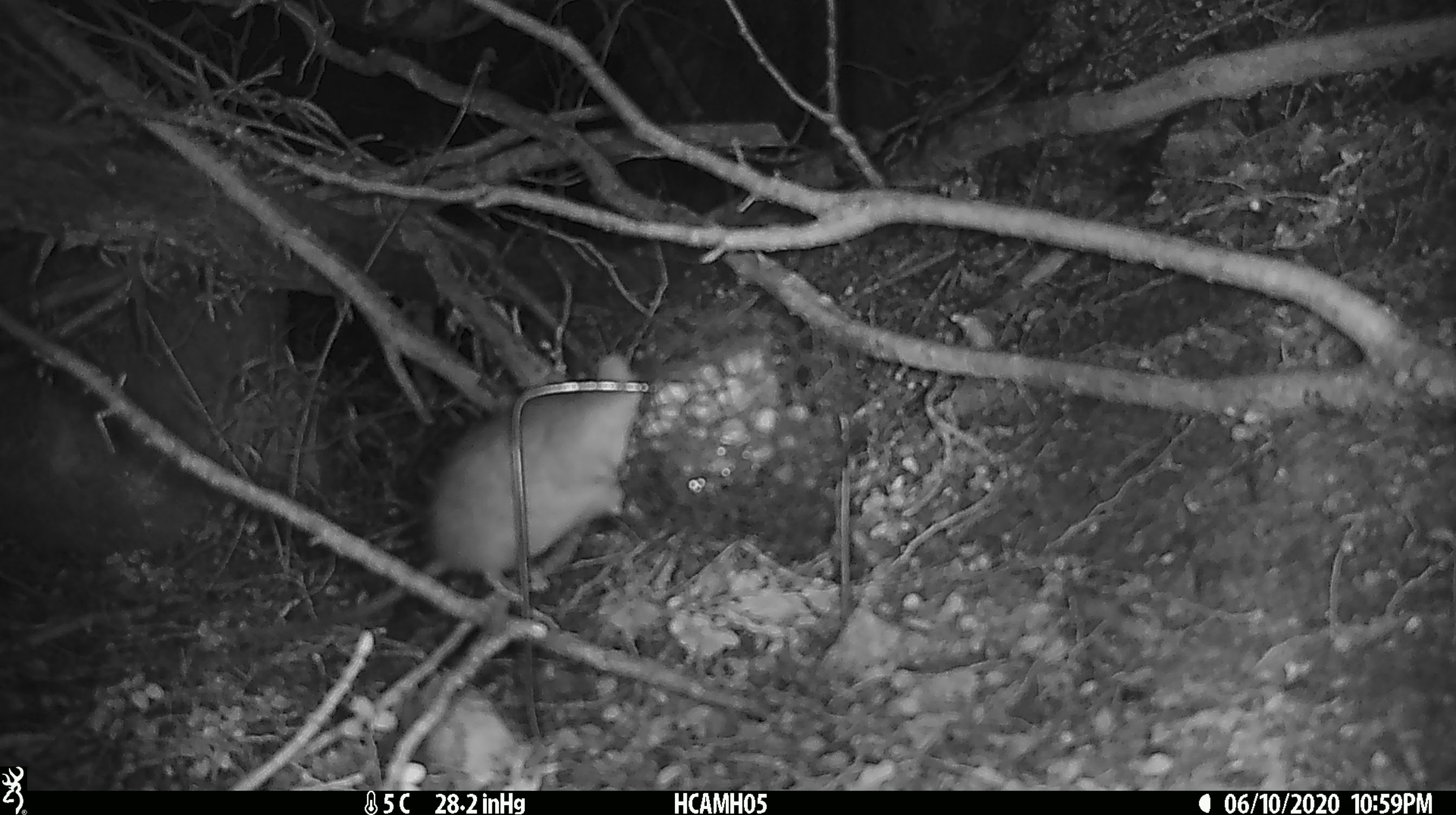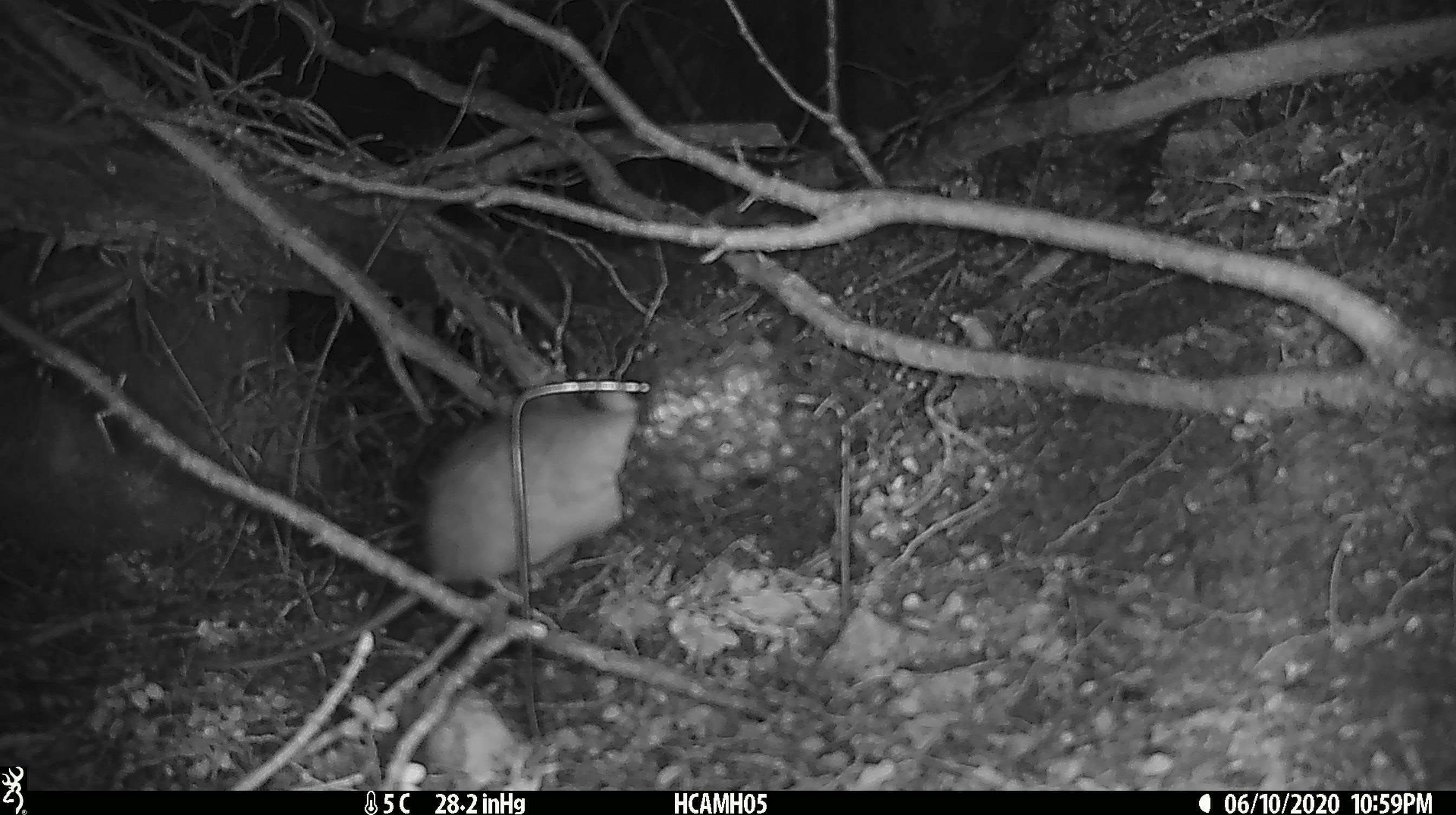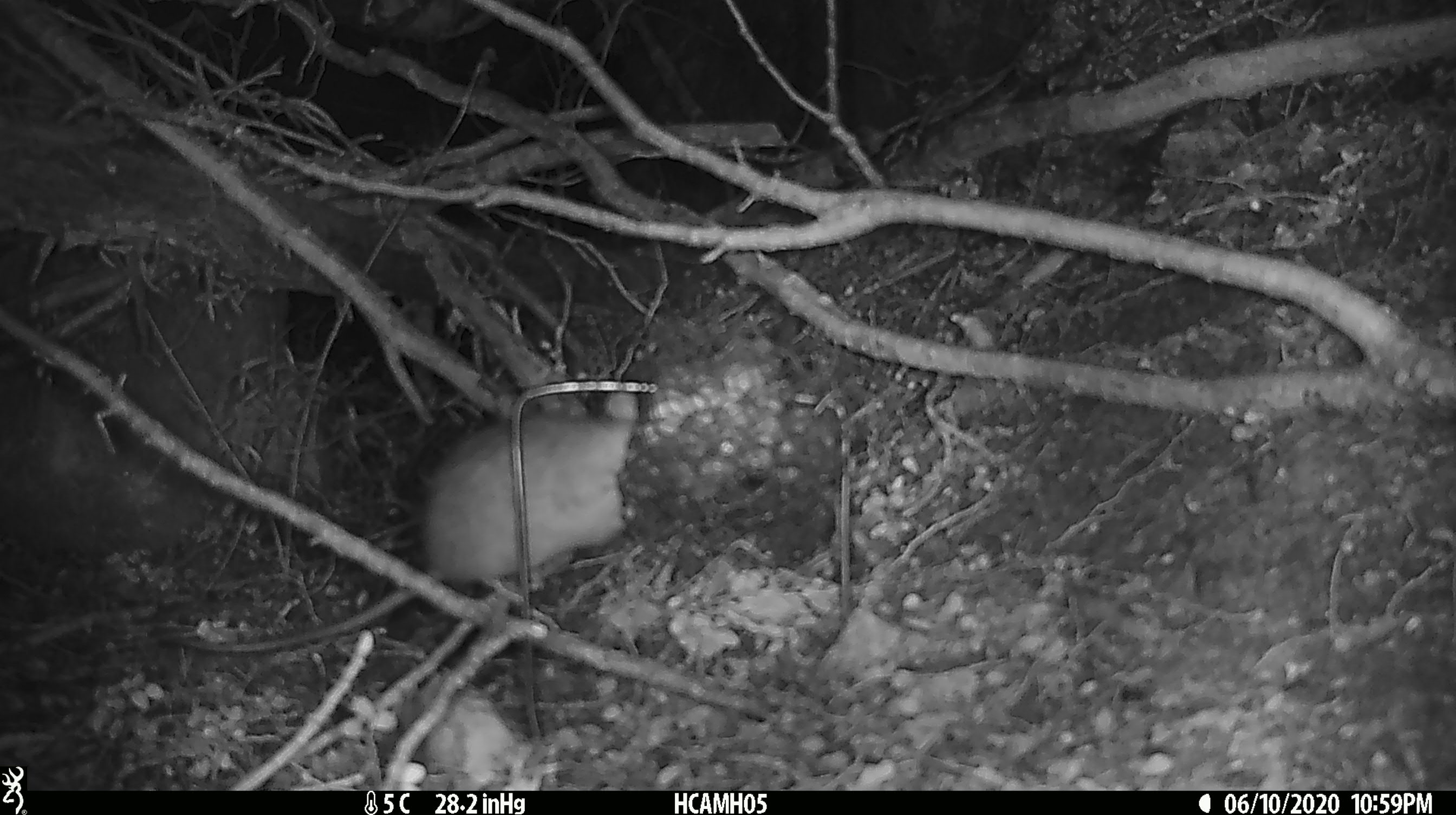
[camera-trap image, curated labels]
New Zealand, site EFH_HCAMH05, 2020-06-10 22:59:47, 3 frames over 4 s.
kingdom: Animalia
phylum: Chordata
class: Mammalia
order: Rodentia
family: Muridae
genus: Rattus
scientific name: Rattus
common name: rat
Rat (Rattus).